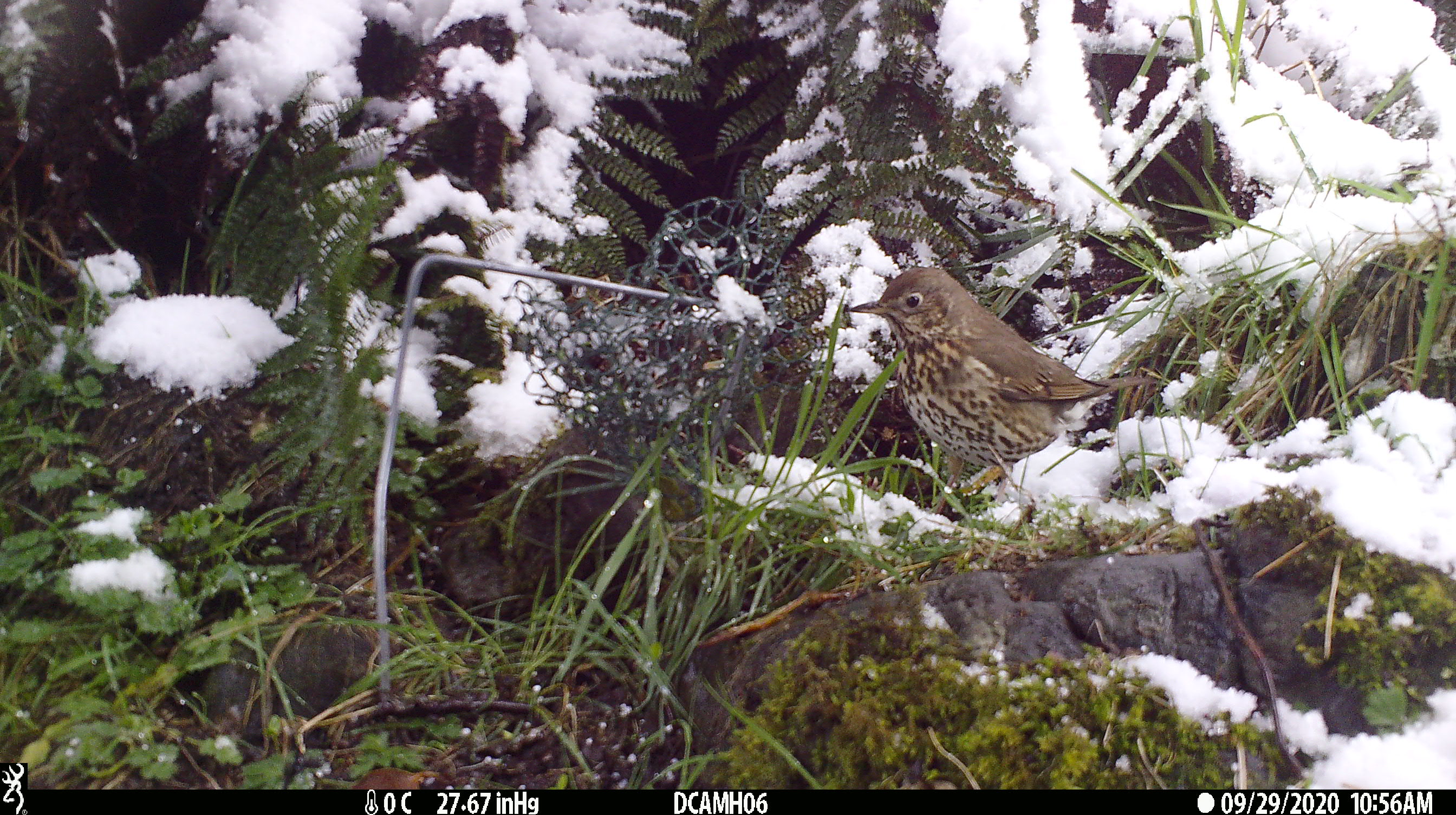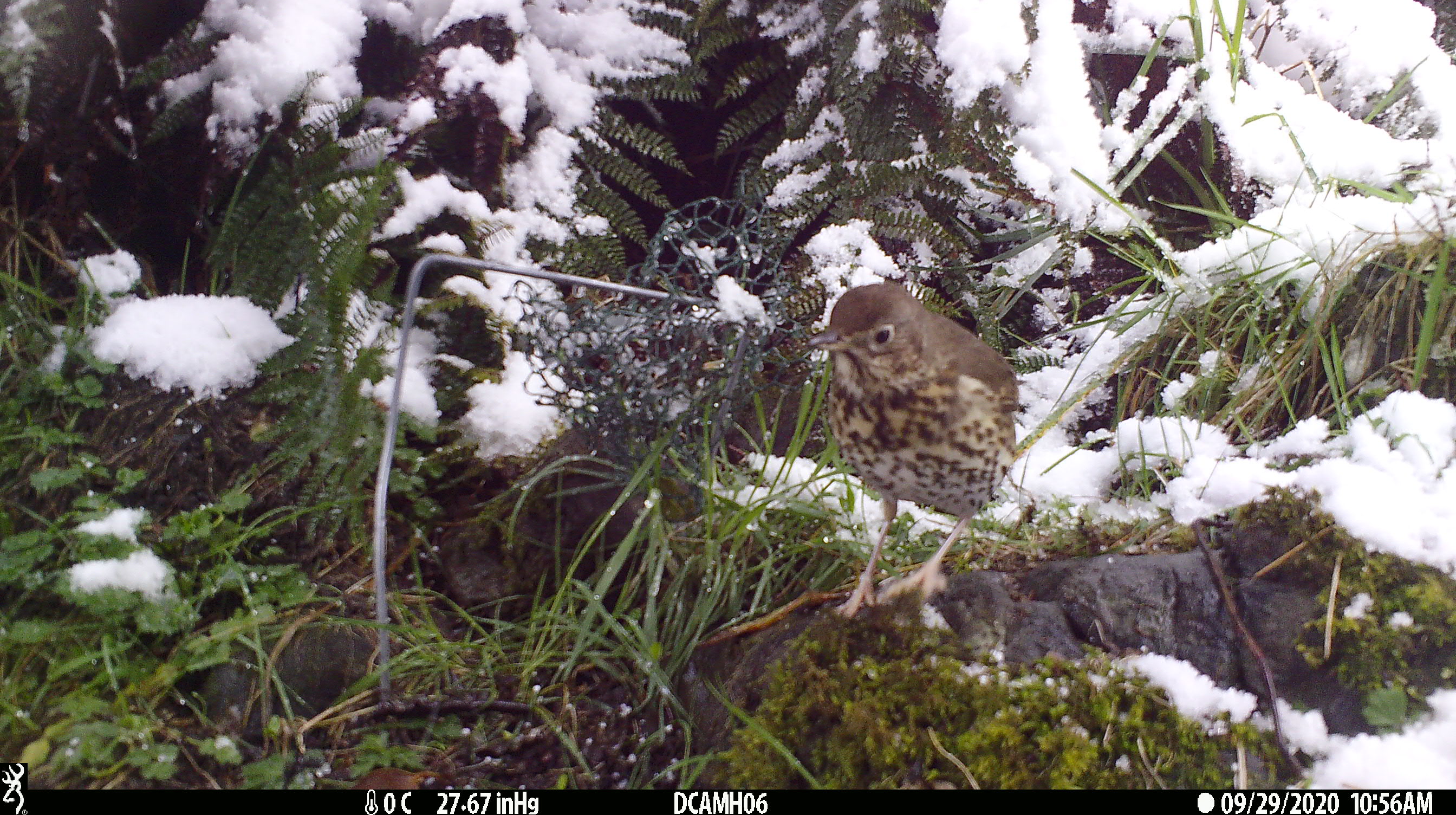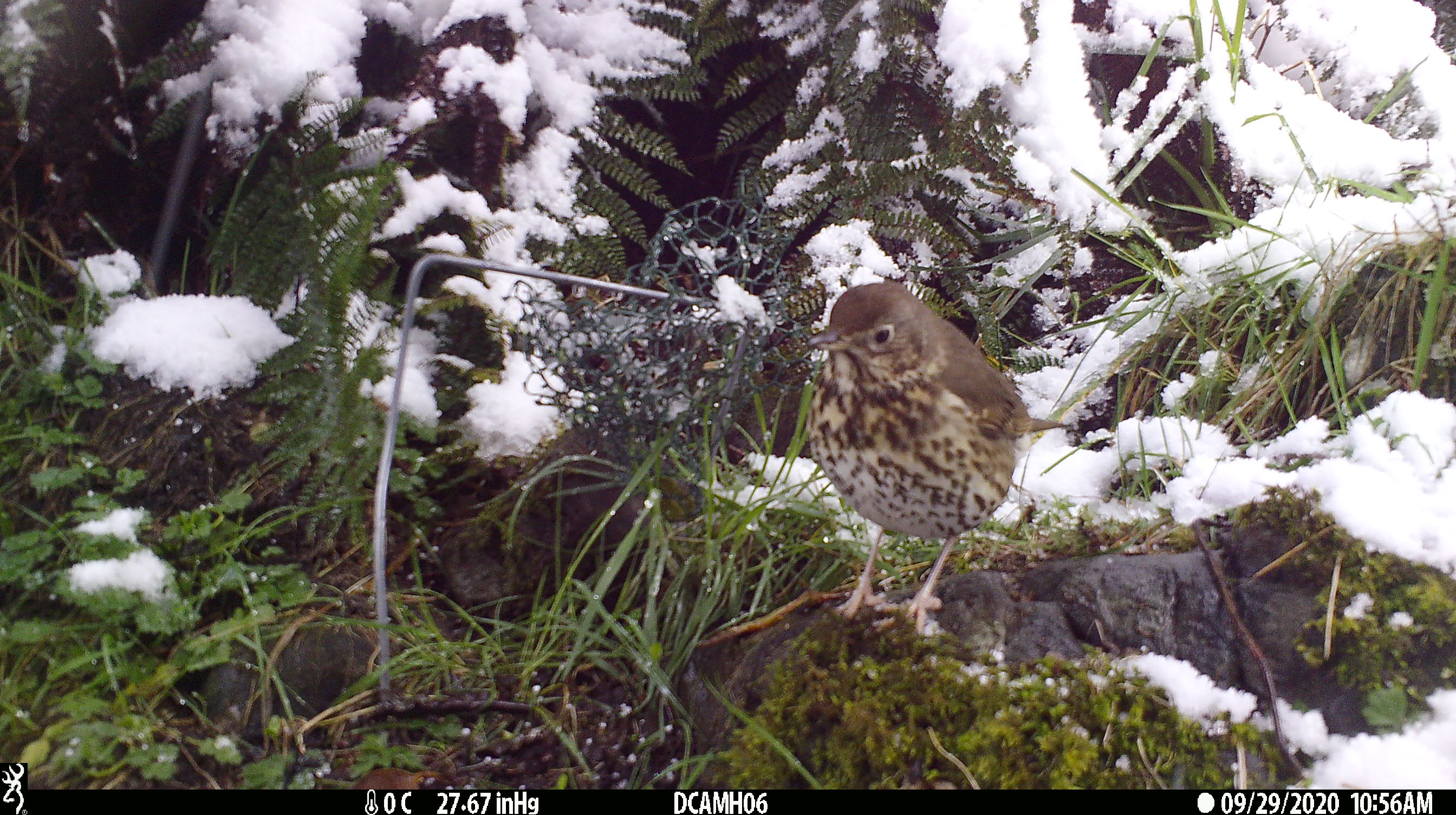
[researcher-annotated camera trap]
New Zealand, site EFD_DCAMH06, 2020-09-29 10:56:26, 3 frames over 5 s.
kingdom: Animalia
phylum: Chordata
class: Aves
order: Passeriformes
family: Turdidae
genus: Turdus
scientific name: Turdus philomelos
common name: song thrush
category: thrush